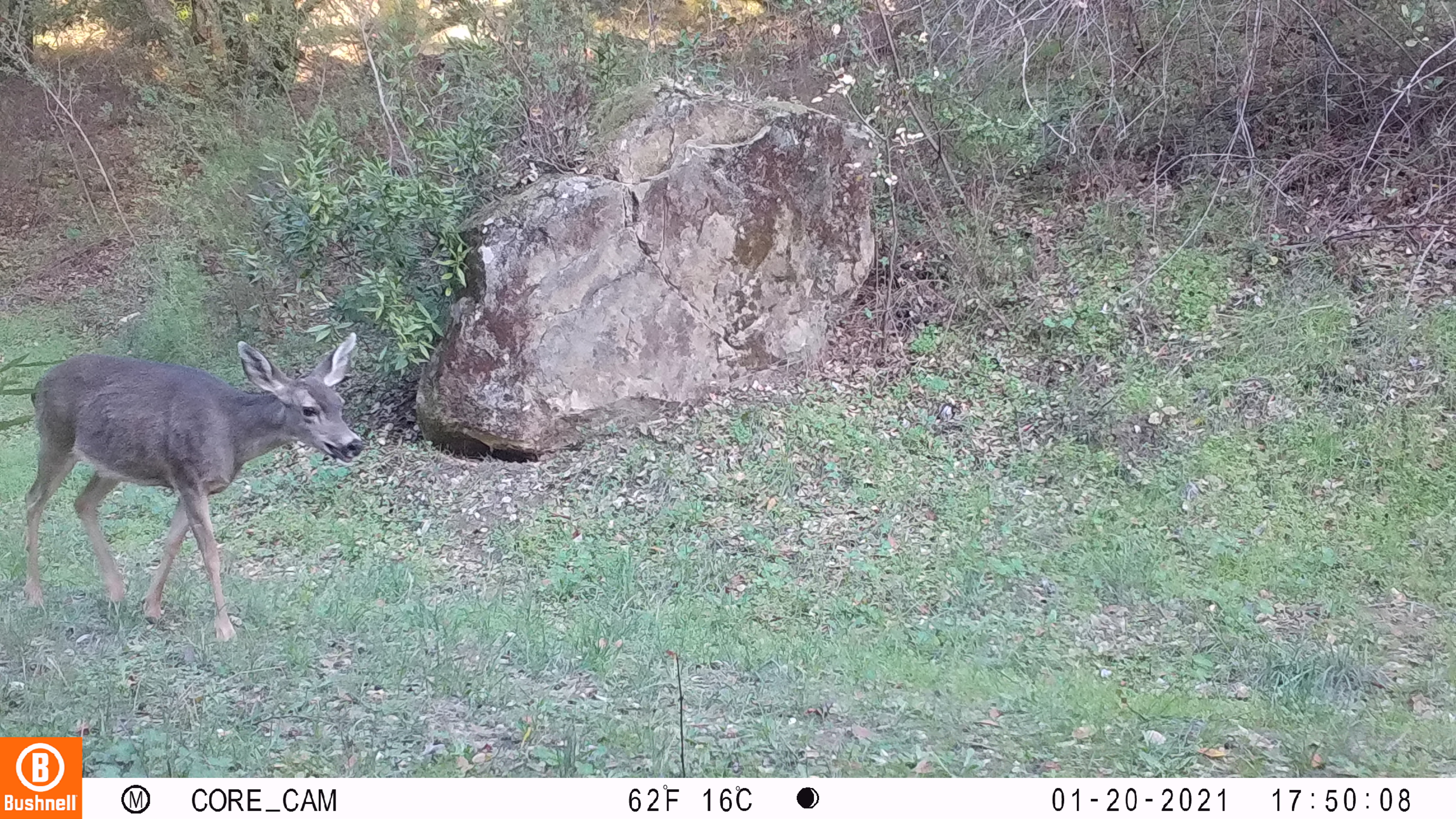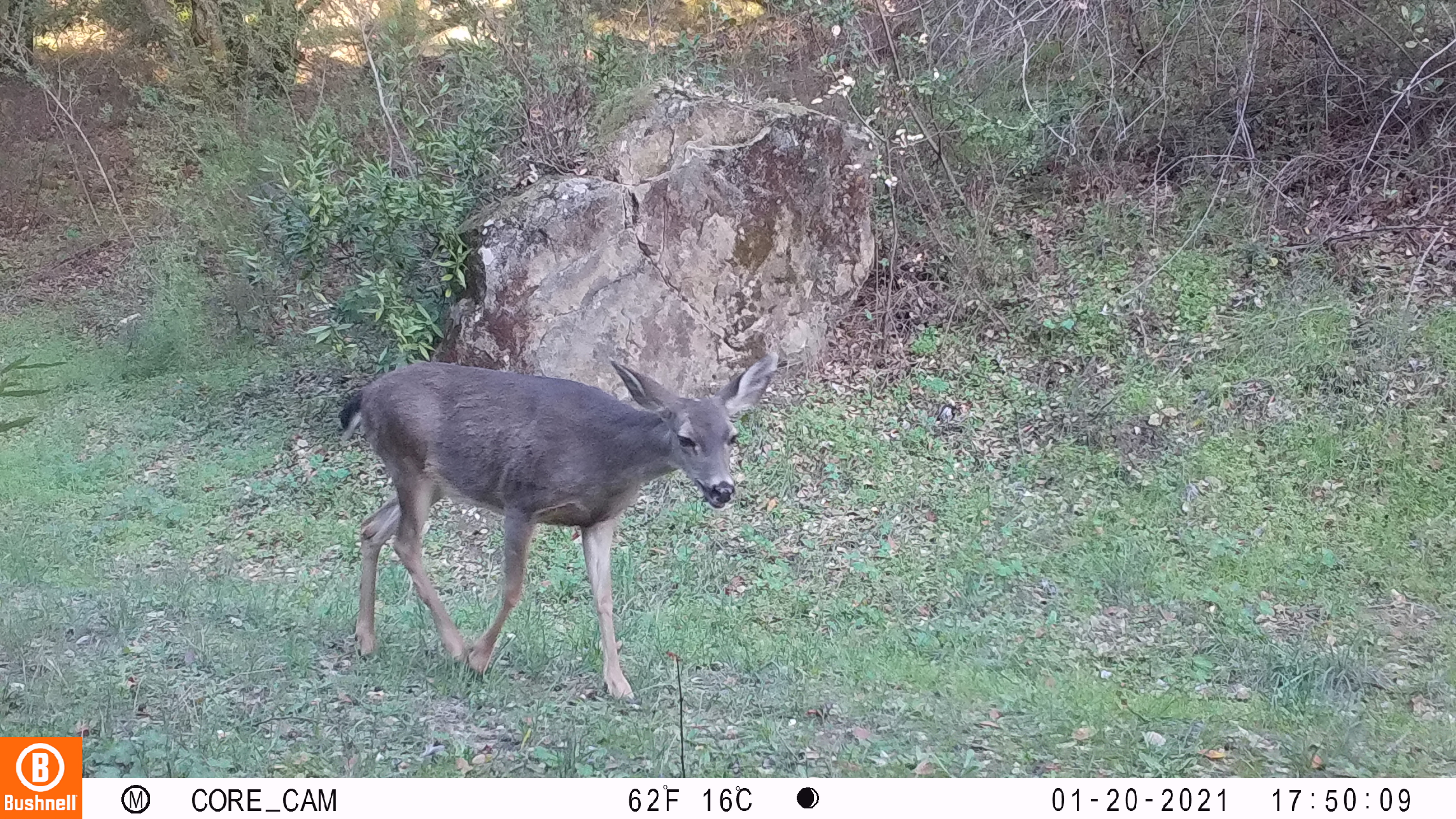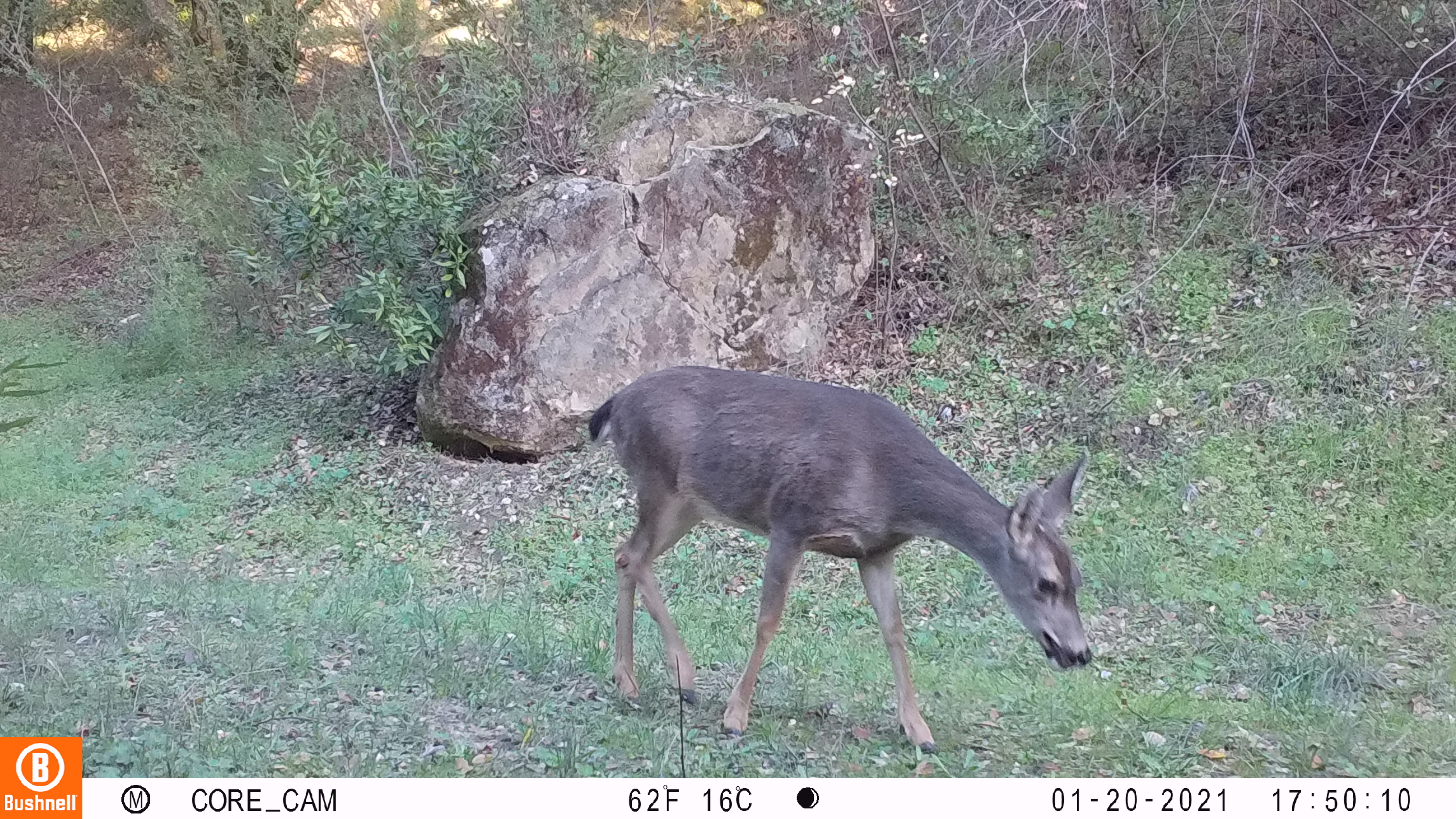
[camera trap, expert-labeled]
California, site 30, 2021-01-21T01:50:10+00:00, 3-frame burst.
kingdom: Animalia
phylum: Chordata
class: Mammalia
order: Artiodactyla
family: Cervidae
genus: Odocoileus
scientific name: Odocoileus hemionus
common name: mule deer